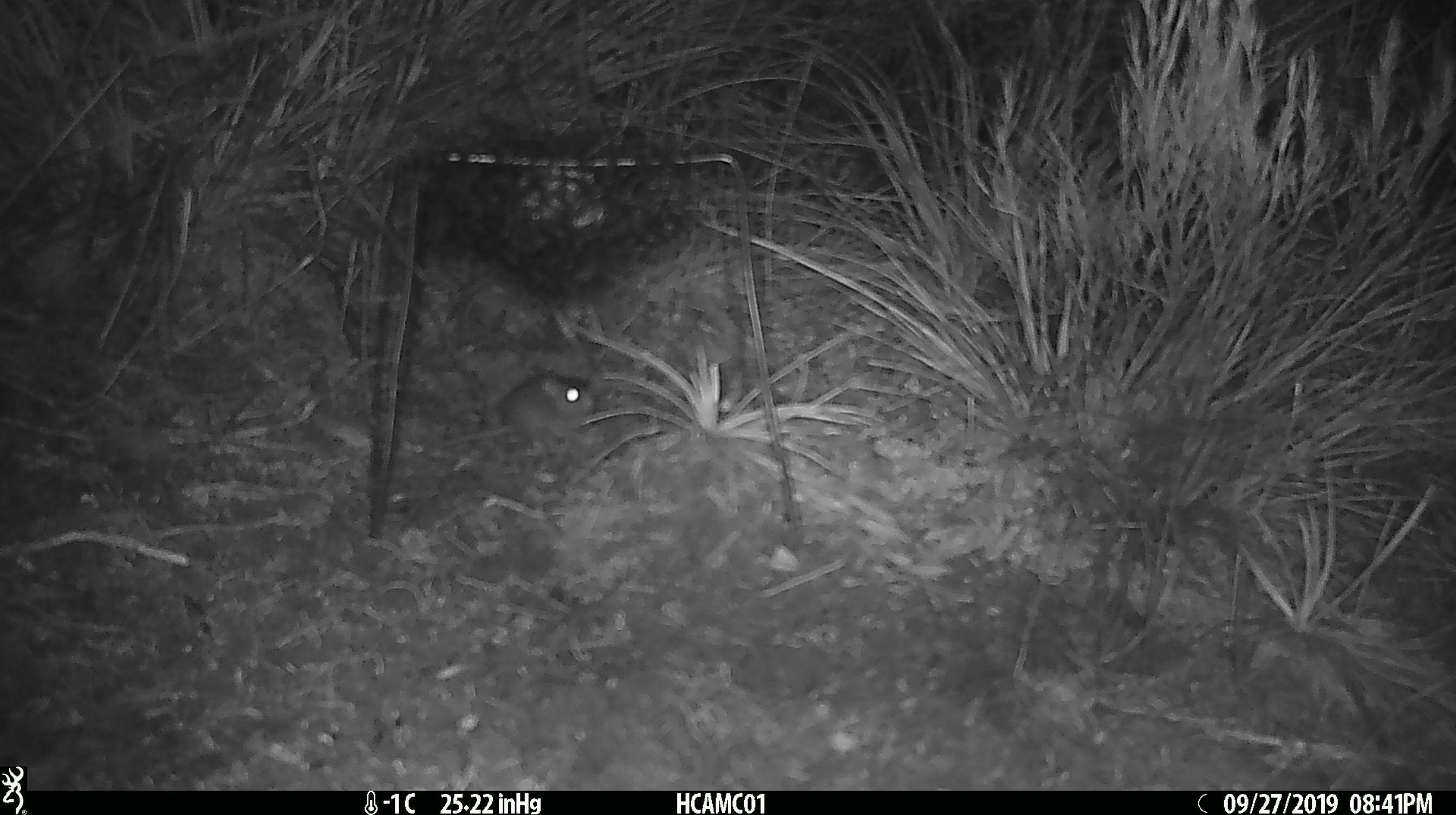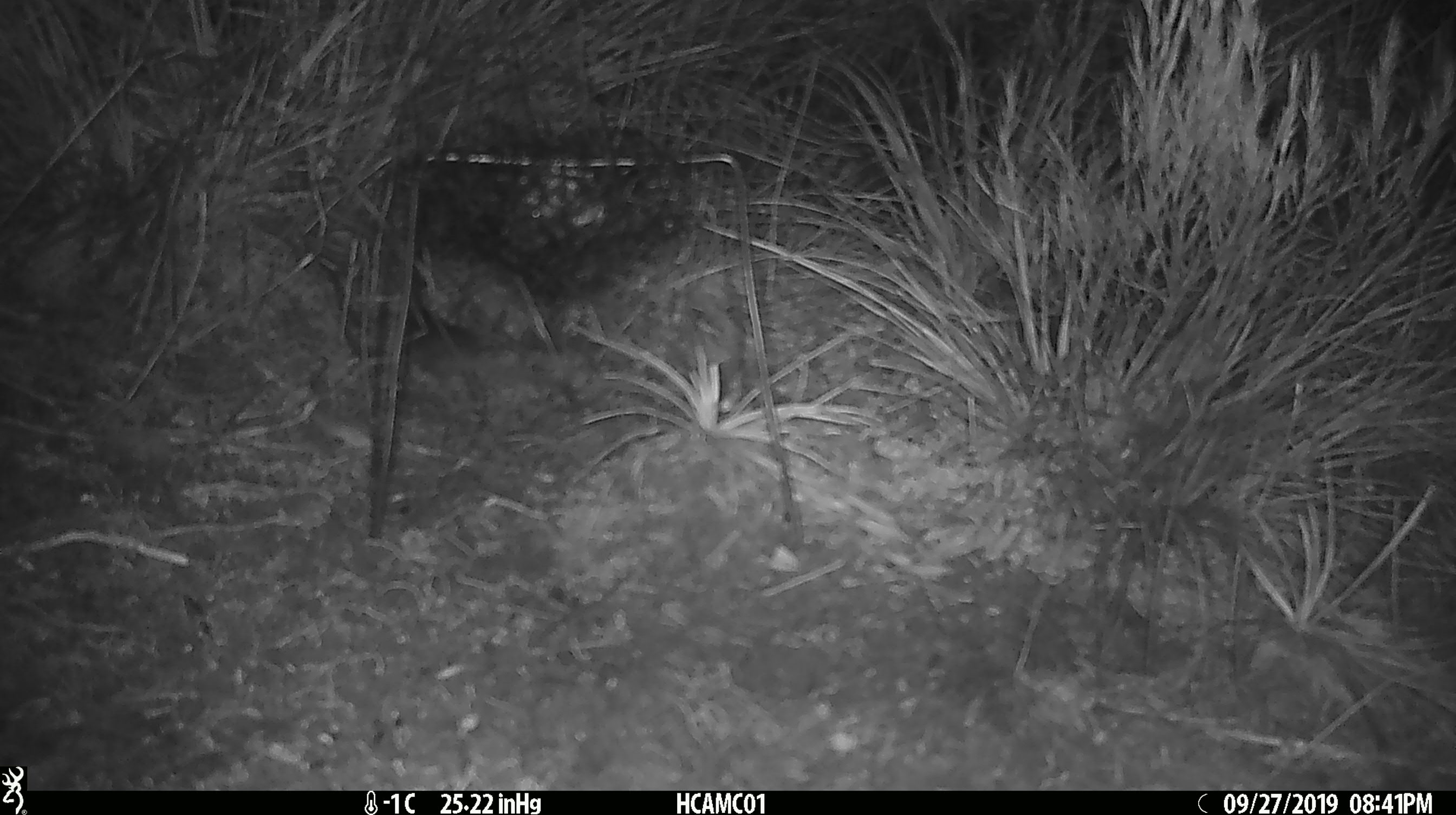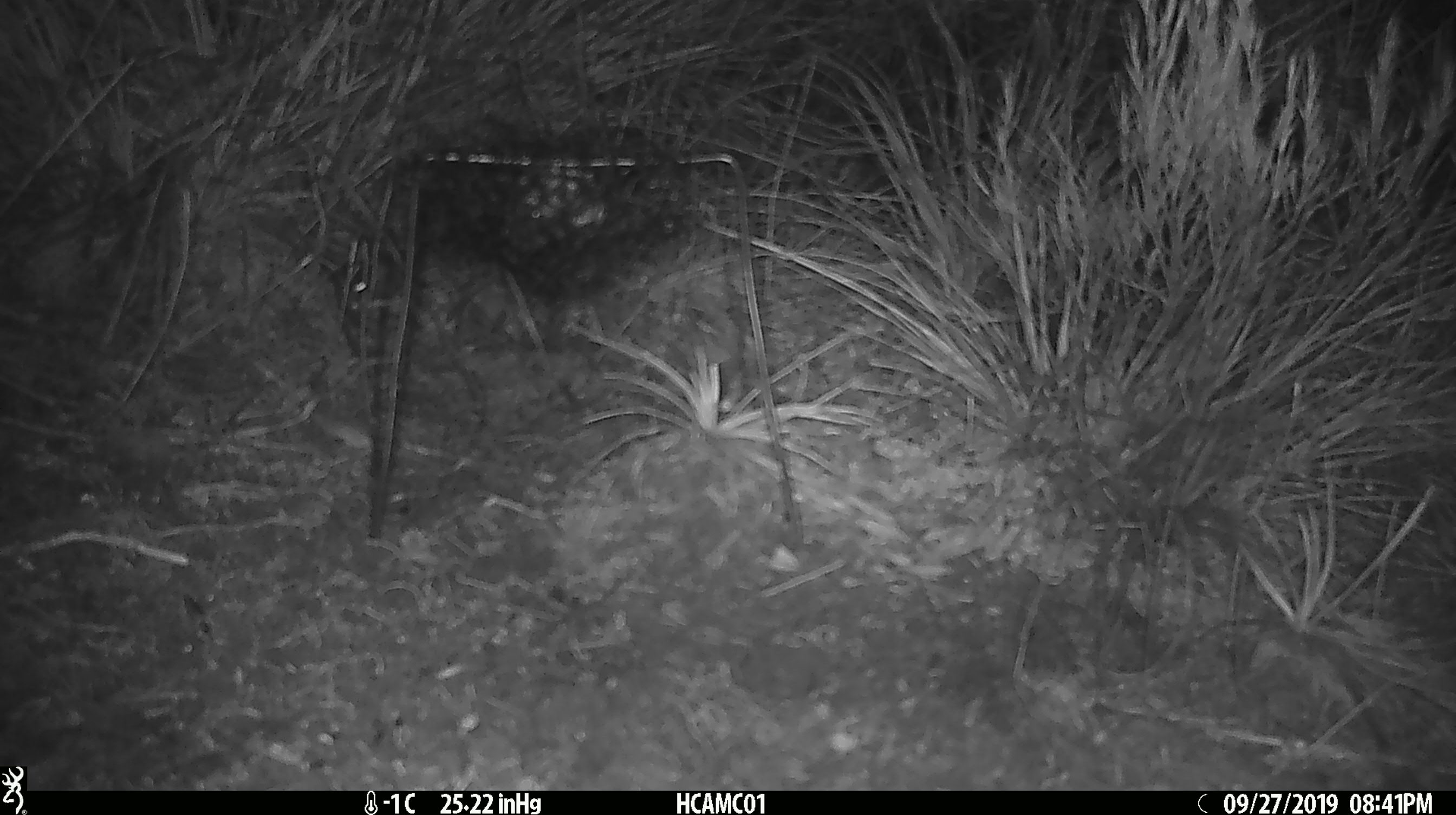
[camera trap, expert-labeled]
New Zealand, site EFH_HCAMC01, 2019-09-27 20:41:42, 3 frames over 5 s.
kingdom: Animalia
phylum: Chordata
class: Mammalia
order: Rodentia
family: Muridae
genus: Mus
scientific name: Mus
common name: mouse